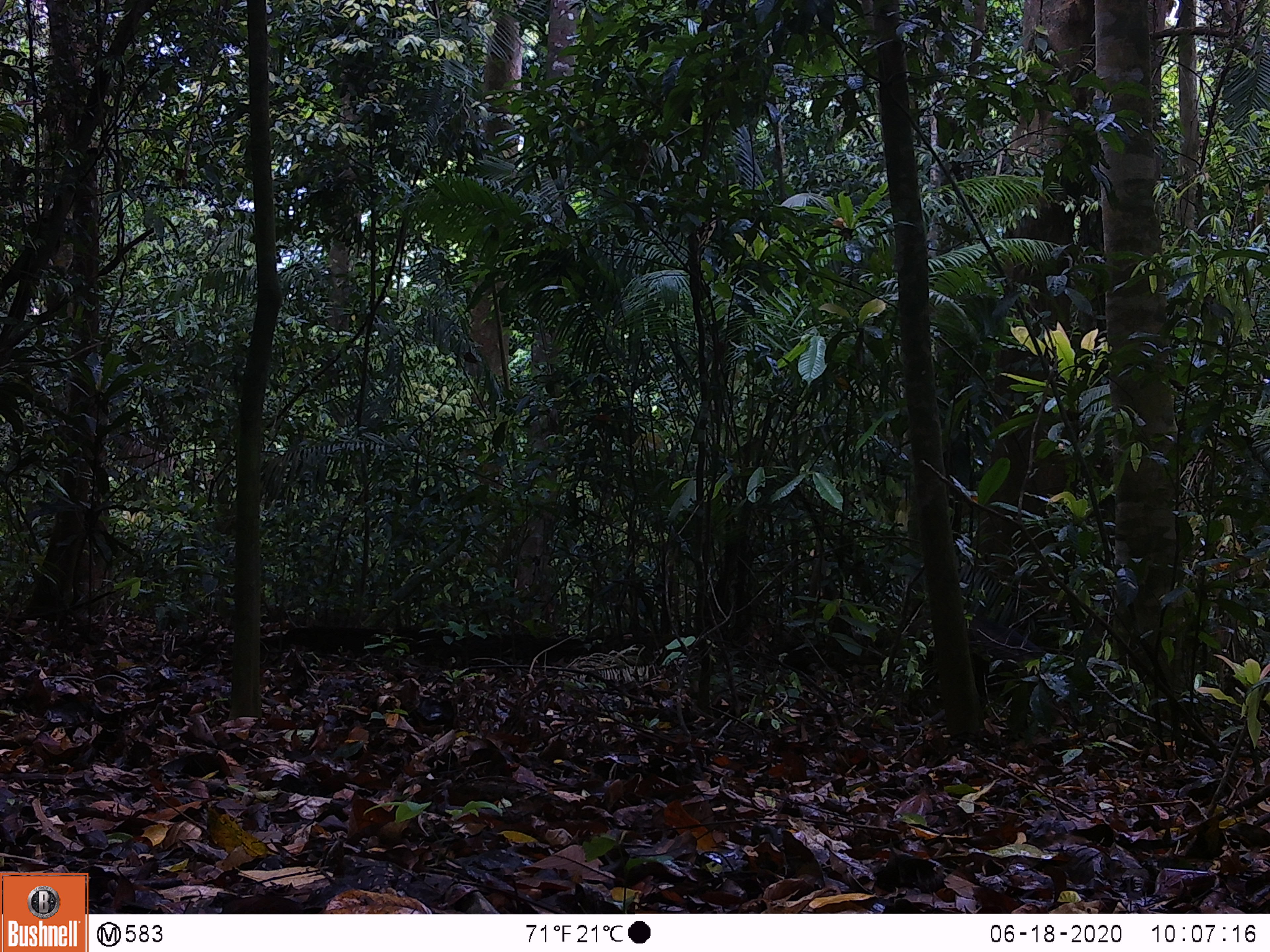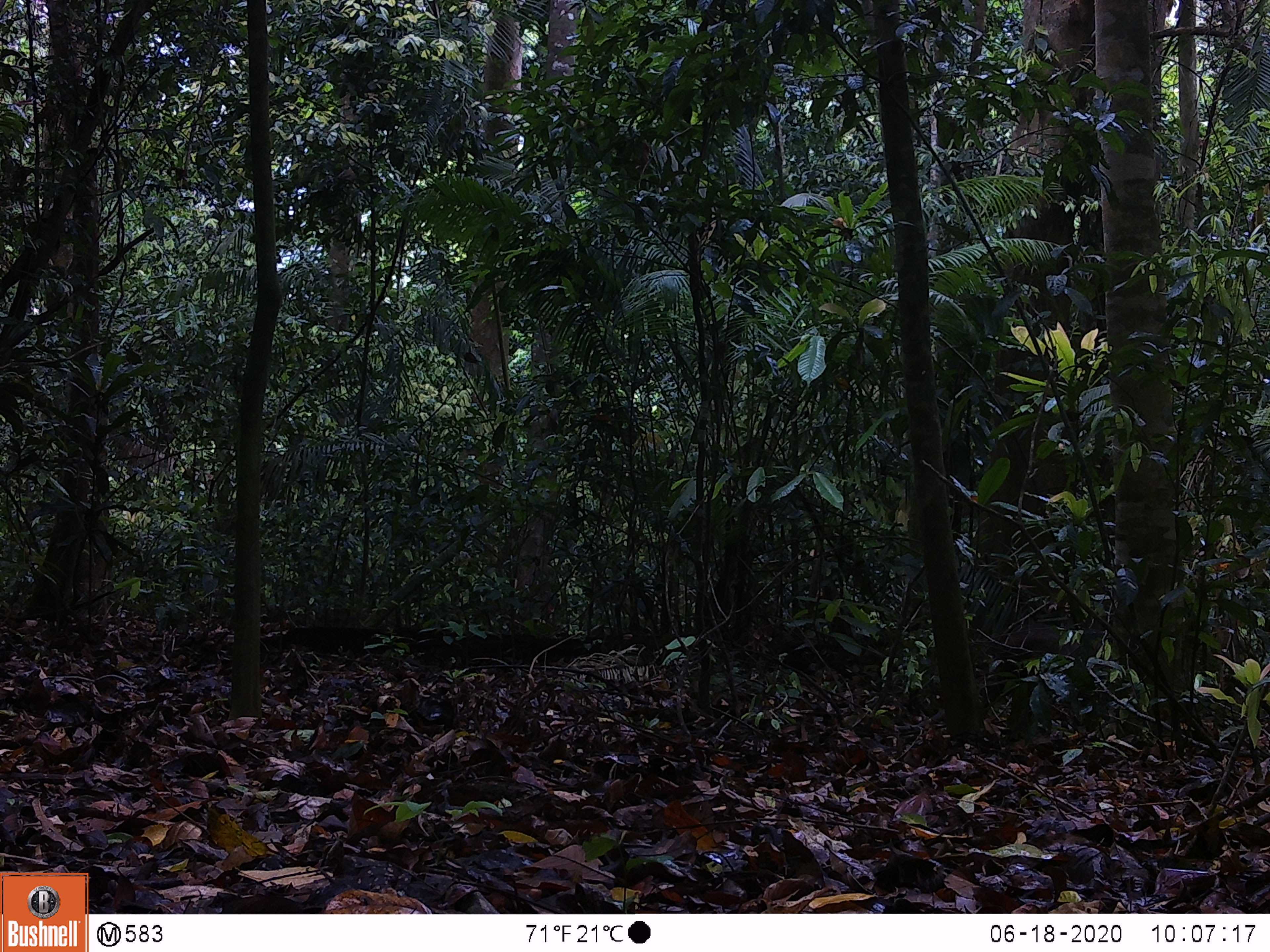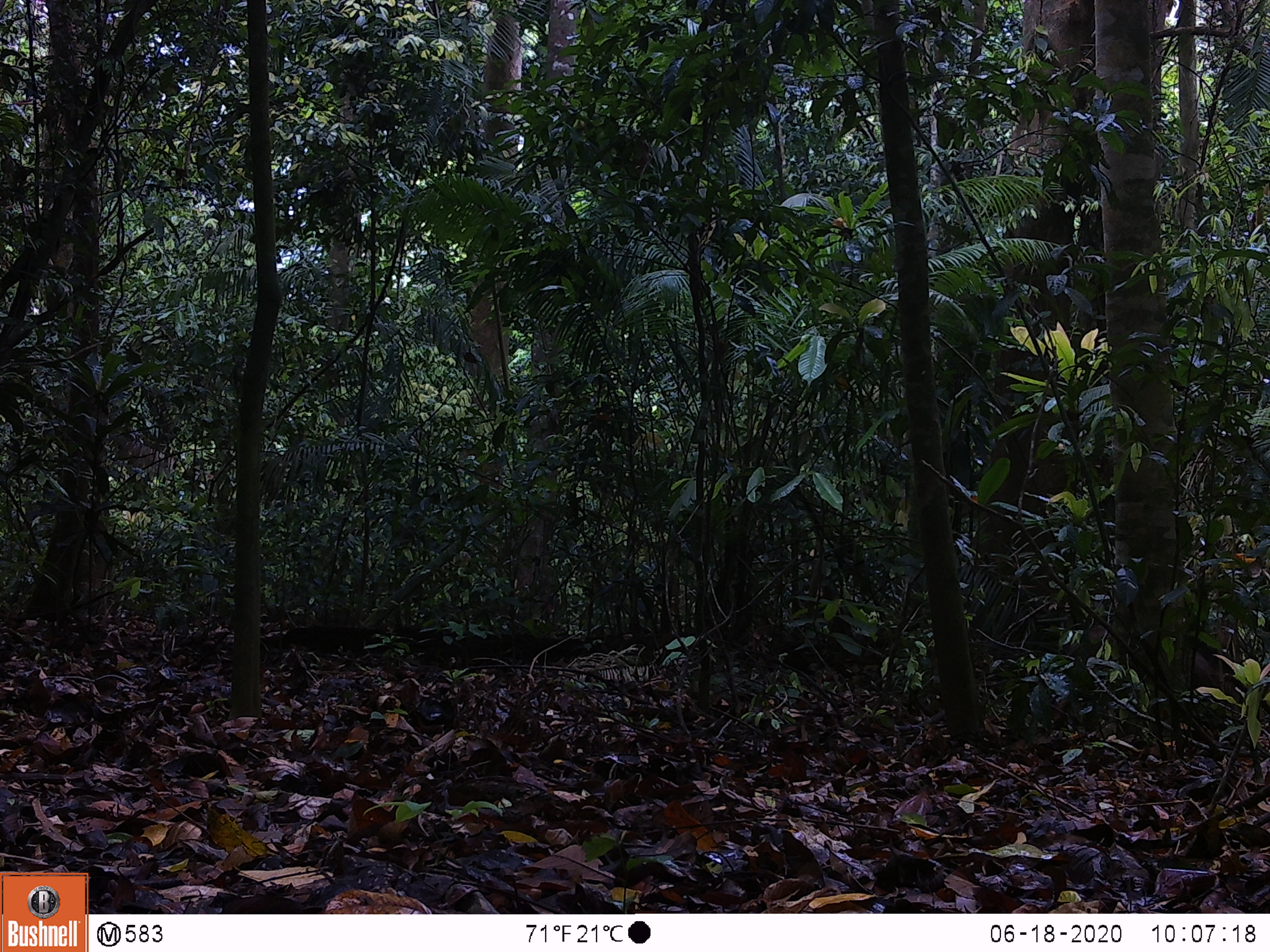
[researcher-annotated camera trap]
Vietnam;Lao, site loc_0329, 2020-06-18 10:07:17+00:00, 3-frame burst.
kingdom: Animalia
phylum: Chordata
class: Mammalia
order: Artiodactyla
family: Suidae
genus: Sus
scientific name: Sus scrofa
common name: eurasian wild pig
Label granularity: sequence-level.